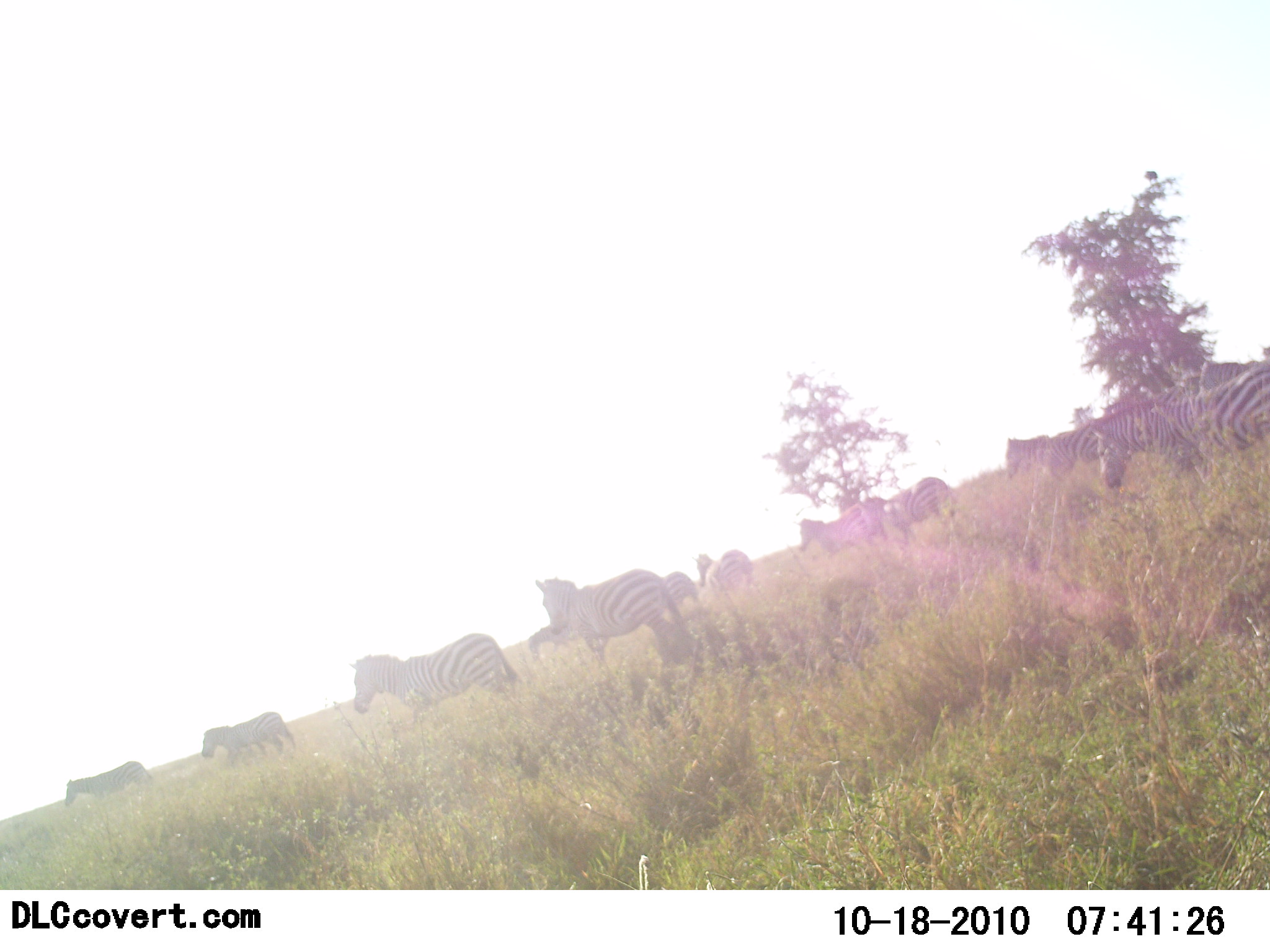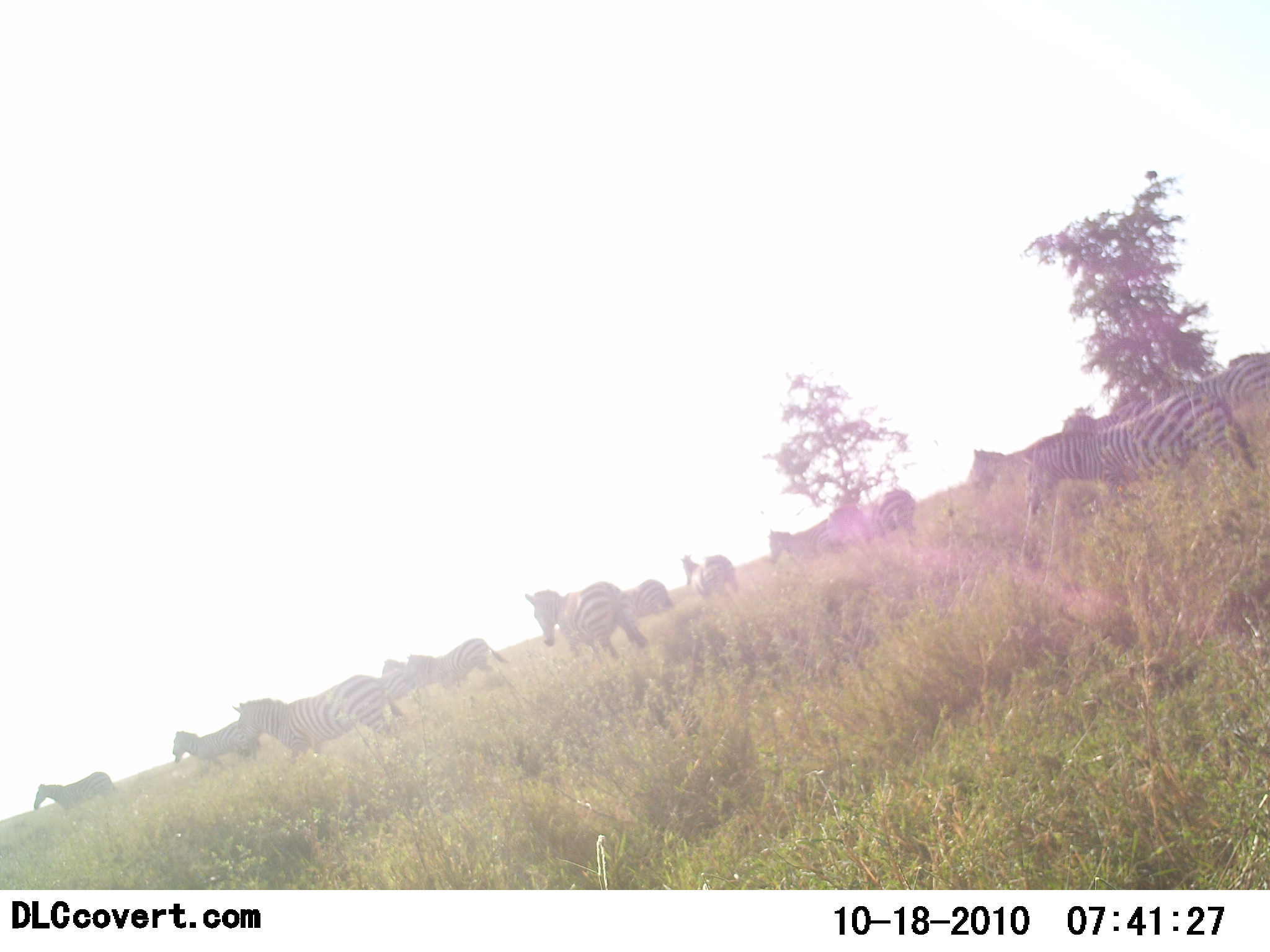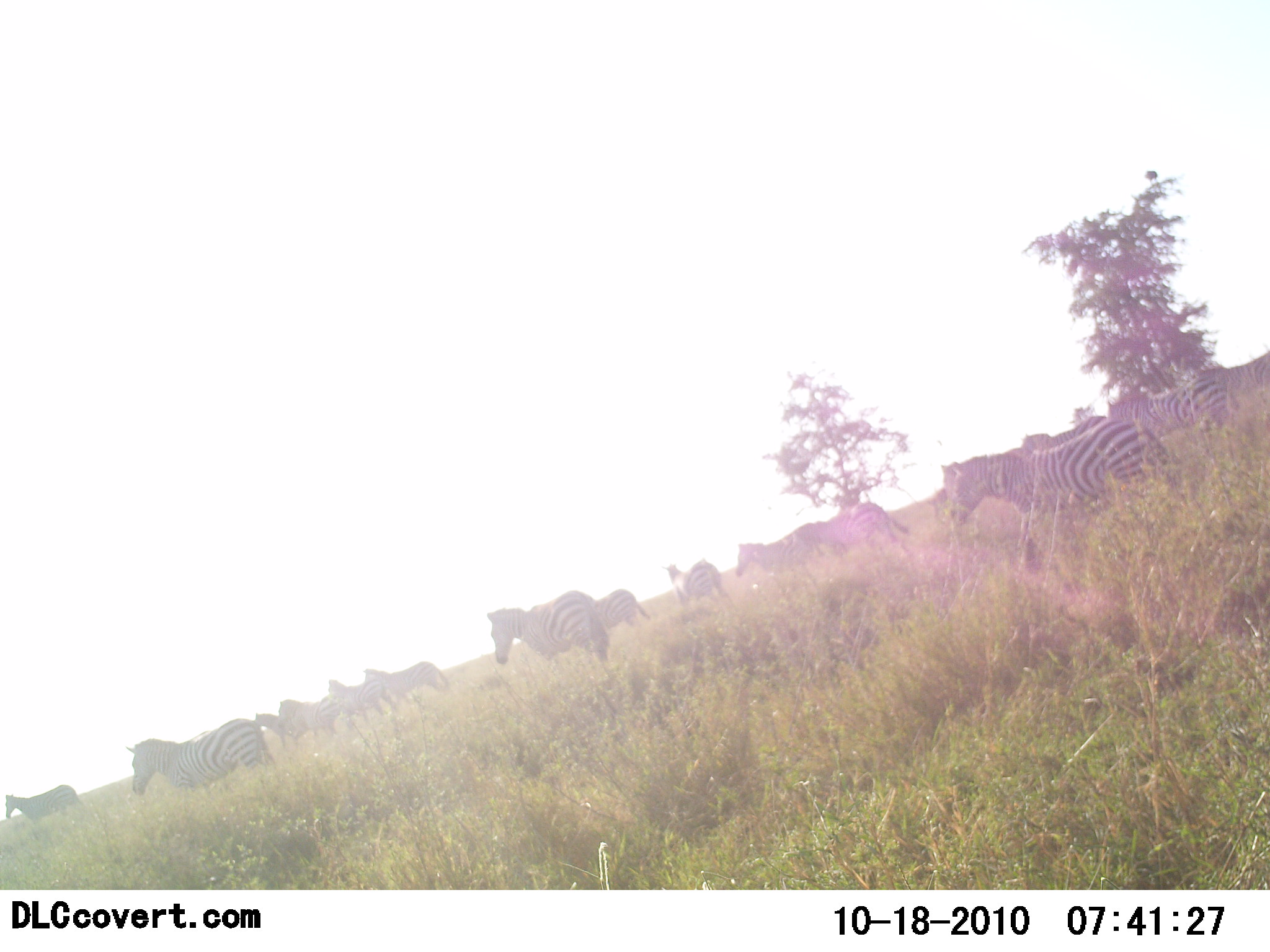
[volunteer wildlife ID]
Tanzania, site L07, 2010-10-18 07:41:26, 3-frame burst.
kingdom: Animalia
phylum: Chordata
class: Mammalia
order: Perissodactyla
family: Equidae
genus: Equus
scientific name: Equus quagga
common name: plains zebra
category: zebra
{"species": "zebra (plains zebra) (Equus quagga)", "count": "11-50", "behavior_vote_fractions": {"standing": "12%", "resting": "0%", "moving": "100%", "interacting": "0%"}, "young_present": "0%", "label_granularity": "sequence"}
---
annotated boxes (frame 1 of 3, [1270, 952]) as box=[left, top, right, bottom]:
animal: box=[1092, 367, 1270, 490]; box=[344, 633, 527, 731]; box=[535, 569, 695, 673]; box=[857, 478, 962, 548]; box=[796, 495, 887, 565]; box=[201, 710, 297, 772]; box=[1005, 427, 1111, 483]; box=[63, 762, 157, 813]; box=[1184, 362, 1270, 403]; box=[694, 549, 756, 600]; box=[529, 623, 574, 657]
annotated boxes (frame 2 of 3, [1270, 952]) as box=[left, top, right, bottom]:
animal: box=[1024, 389, 1259, 522]; box=[233, 673, 409, 764]; box=[524, 581, 649, 667]; box=[1162, 360, 1270, 444]; box=[970, 434, 1078, 490]; box=[407, 638, 508, 692]; box=[828, 488, 917, 548]; box=[766, 520, 856, 579]; box=[172, 719, 261, 777]; box=[1060, 398, 1157, 443]; box=[31, 770, 120, 815]; box=[381, 658, 471, 692]; box=[679, 554, 739, 604]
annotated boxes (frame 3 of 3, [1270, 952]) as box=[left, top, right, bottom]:
animal: box=[943, 423, 1178, 554]; box=[126, 719, 277, 804]; box=[484, 590, 611, 677]; box=[1099, 387, 1227, 458]; box=[732, 522, 845, 589]; box=[811, 501, 911, 556]; box=[1194, 353, 1270, 407]; box=[361, 661, 451, 704]; box=[661, 557, 731, 612]; box=[276, 698, 345, 746]; box=[6, 783, 81, 827]; box=[326, 677, 397, 723]; box=[1019, 416, 1116, 449]; box=[591, 589, 651, 634]; box=[940, 458, 959, 514]; box=[254, 711, 279, 737]